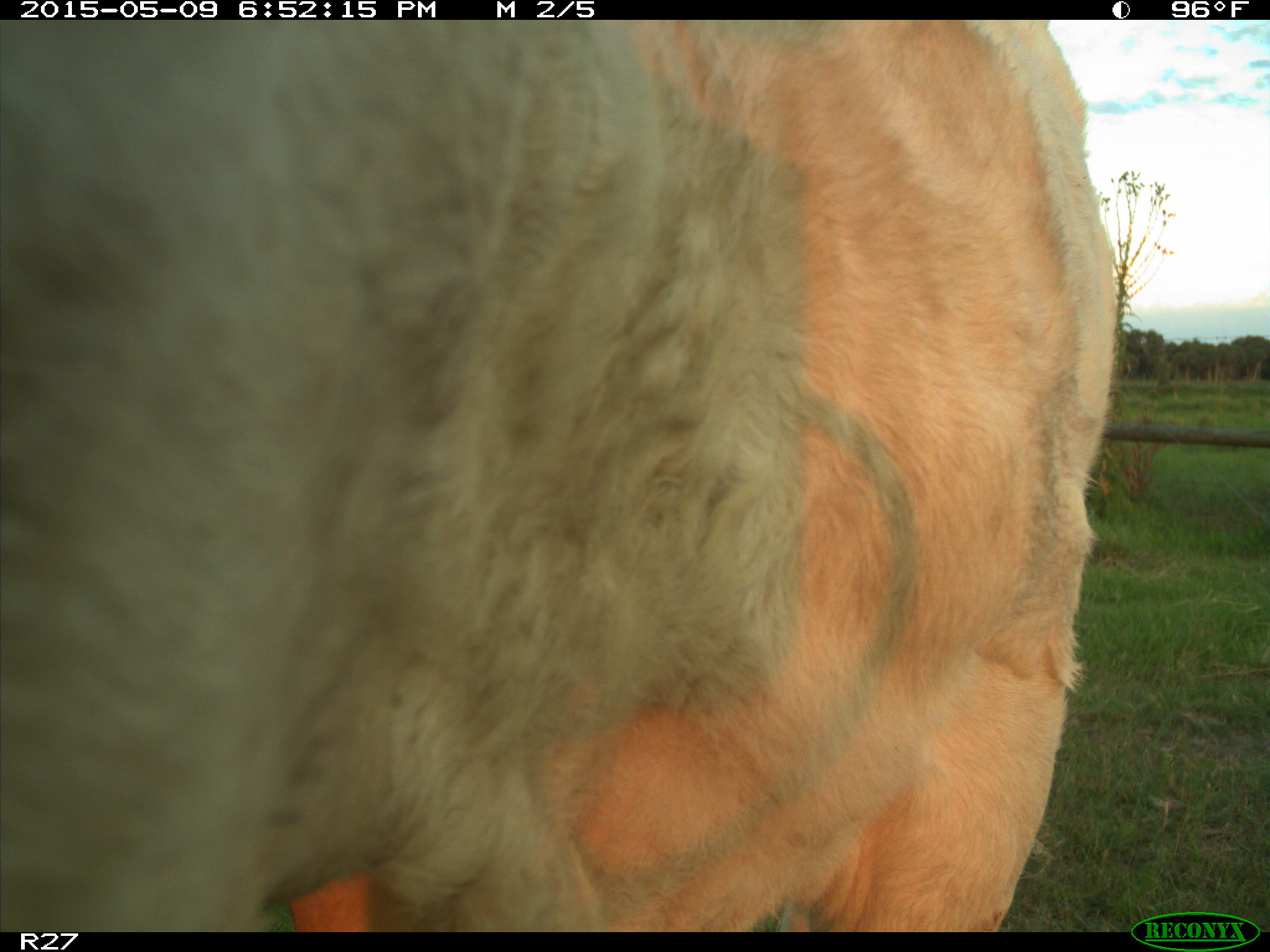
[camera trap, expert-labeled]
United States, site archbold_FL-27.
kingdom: Animalia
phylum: Chordata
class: Mammalia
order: Artiodactyla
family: Bovidae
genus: Bos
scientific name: Bos taurus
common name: domestic cow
Bos taurus (domestic cow).